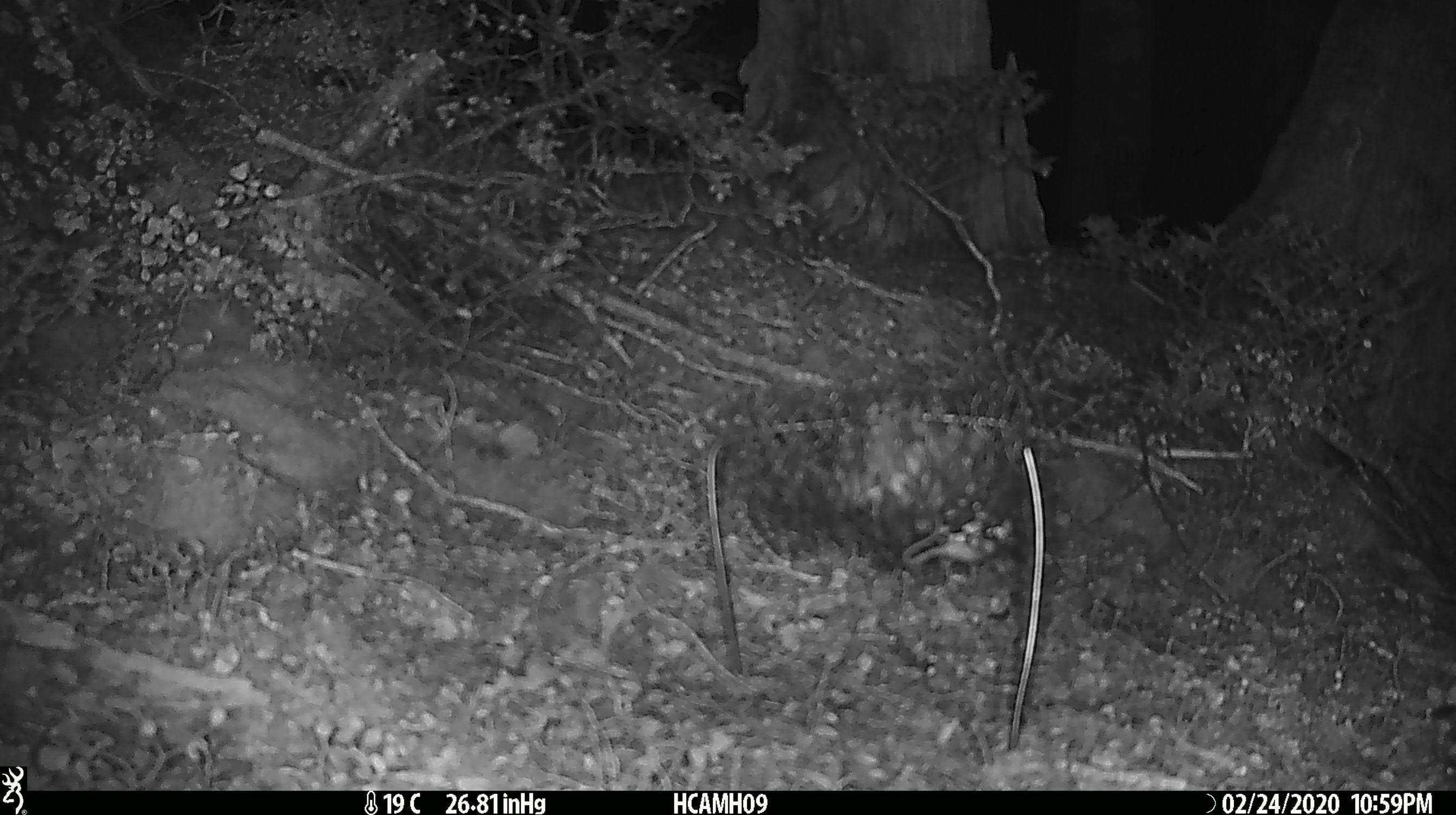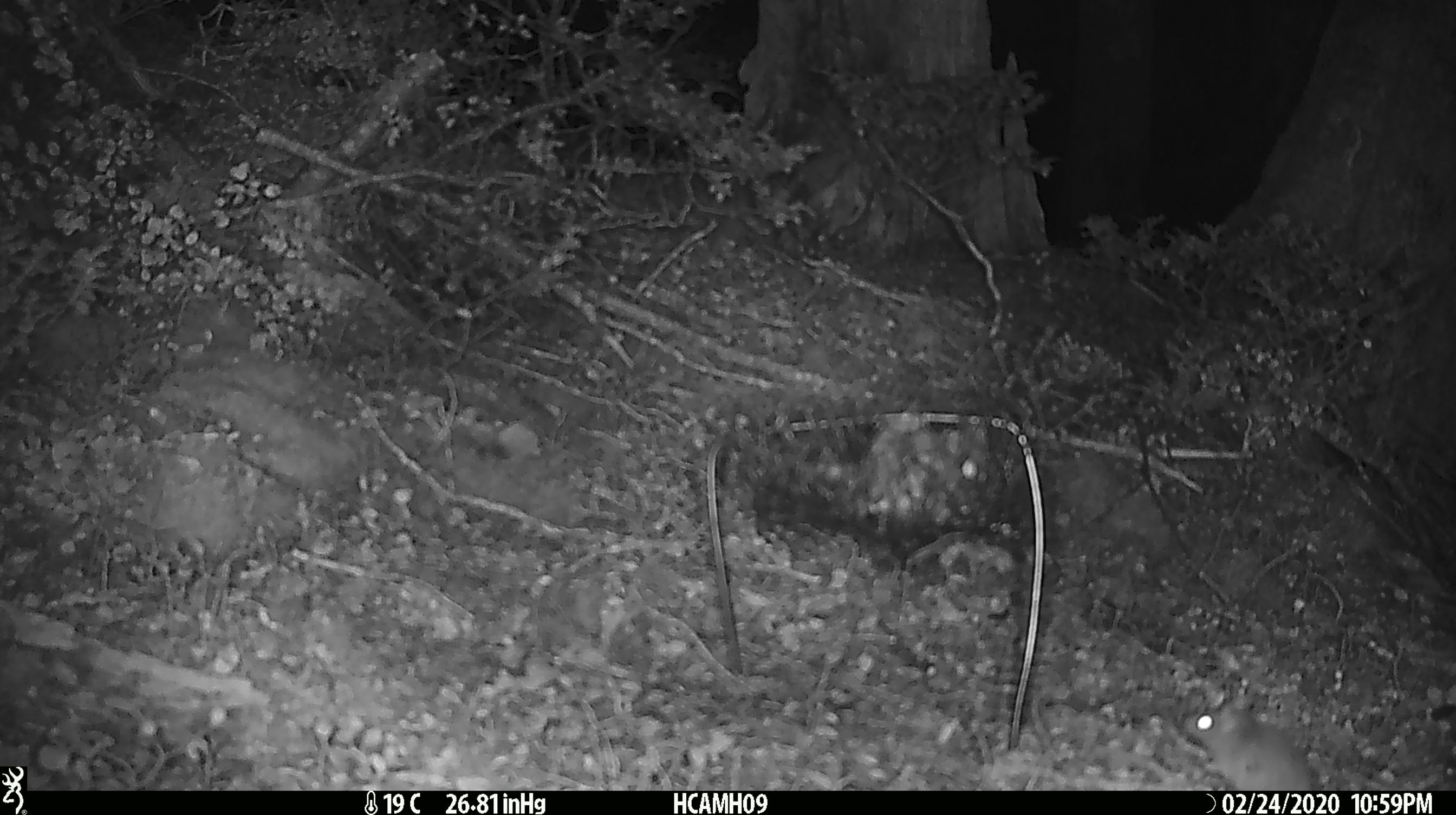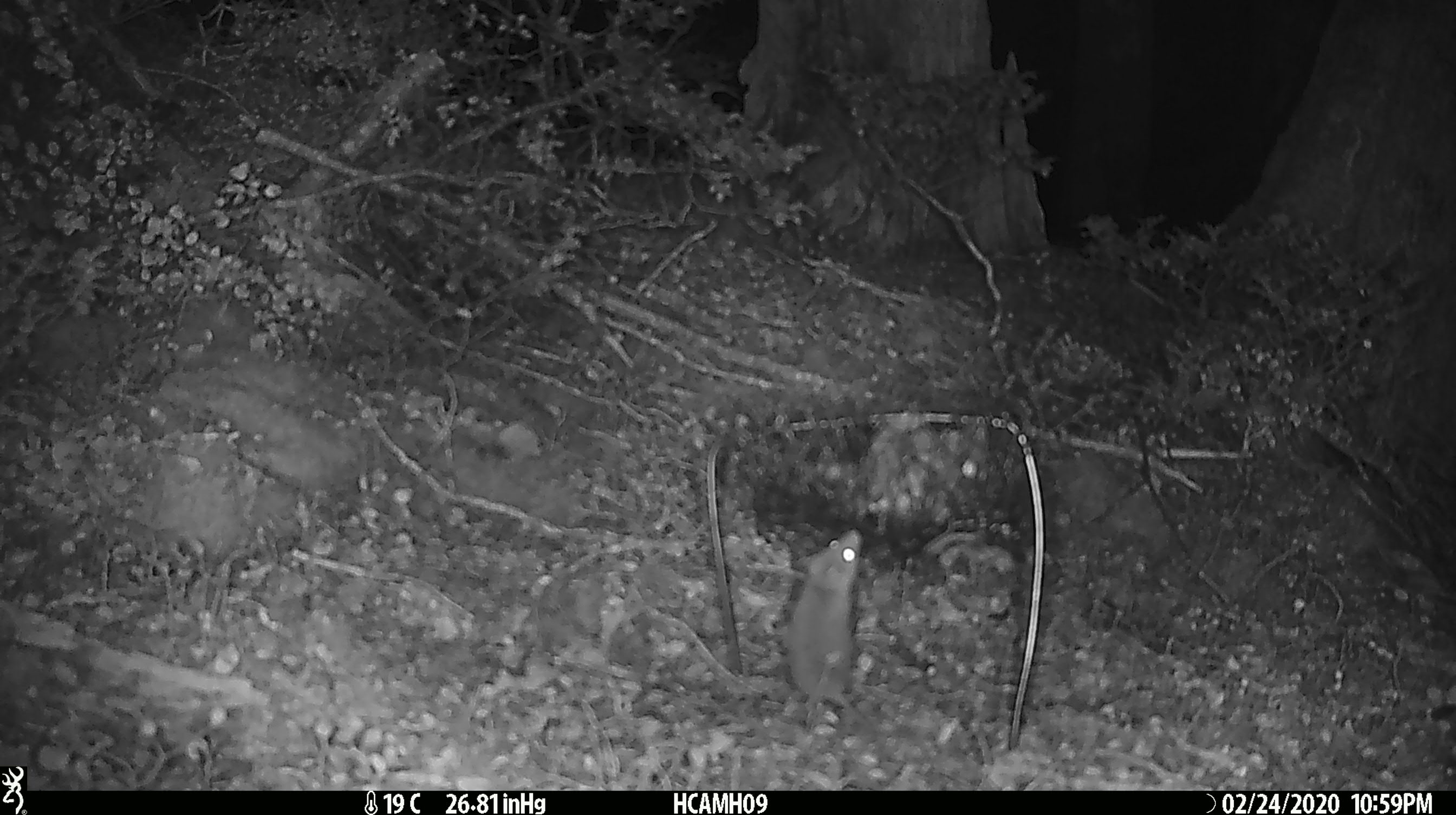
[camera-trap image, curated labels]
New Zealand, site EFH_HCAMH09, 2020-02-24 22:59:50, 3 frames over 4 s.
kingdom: Animalia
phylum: Chordata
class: Mammalia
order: Rodentia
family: Muridae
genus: Mus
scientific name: Mus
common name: mouse